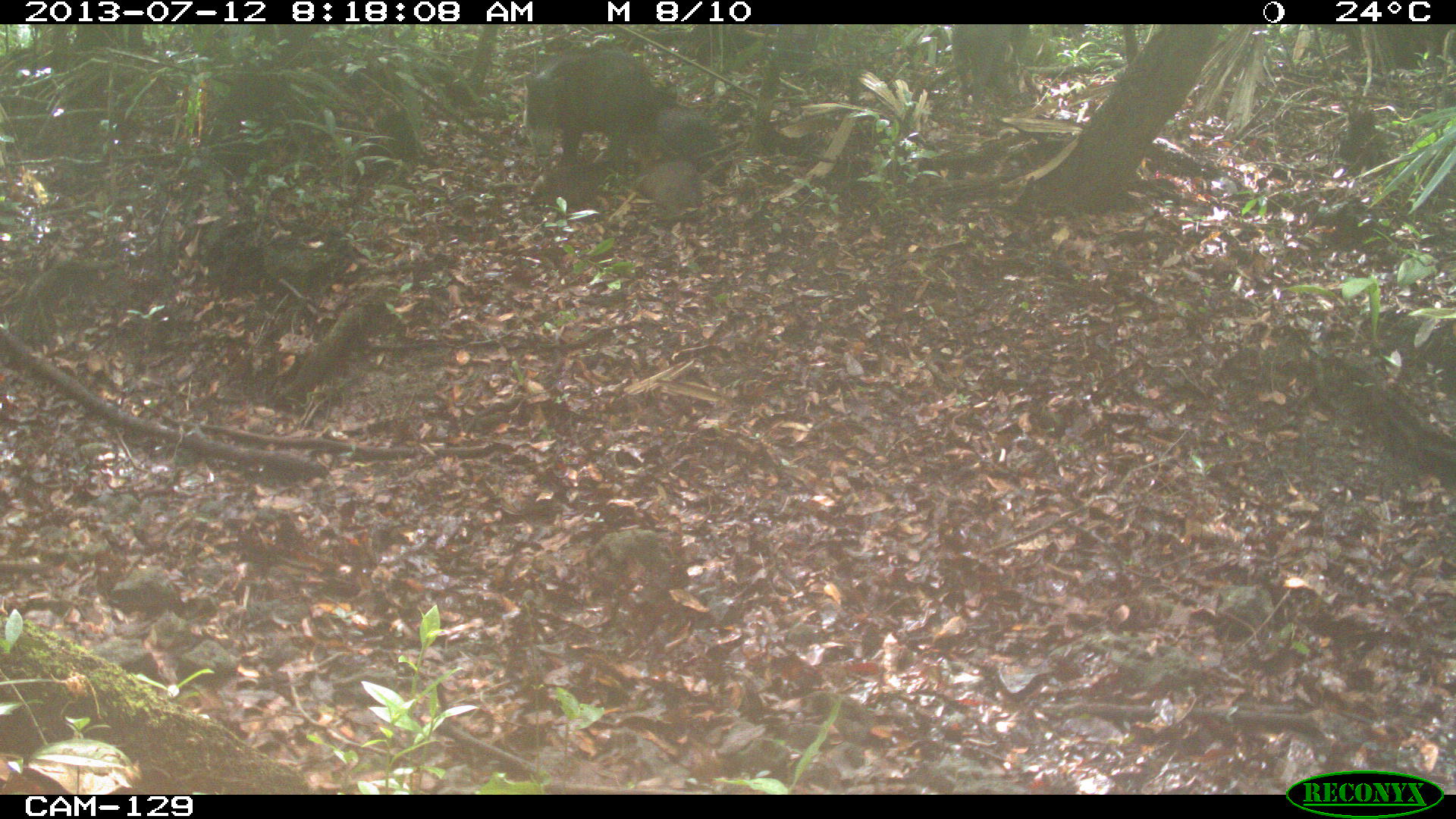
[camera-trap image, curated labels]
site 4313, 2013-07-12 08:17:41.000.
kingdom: Animalia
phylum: Chordata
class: Mammalia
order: Artiodactyla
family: Tayassuidae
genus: Tayassu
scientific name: Tayassu pecari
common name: white-lipped peccary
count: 25